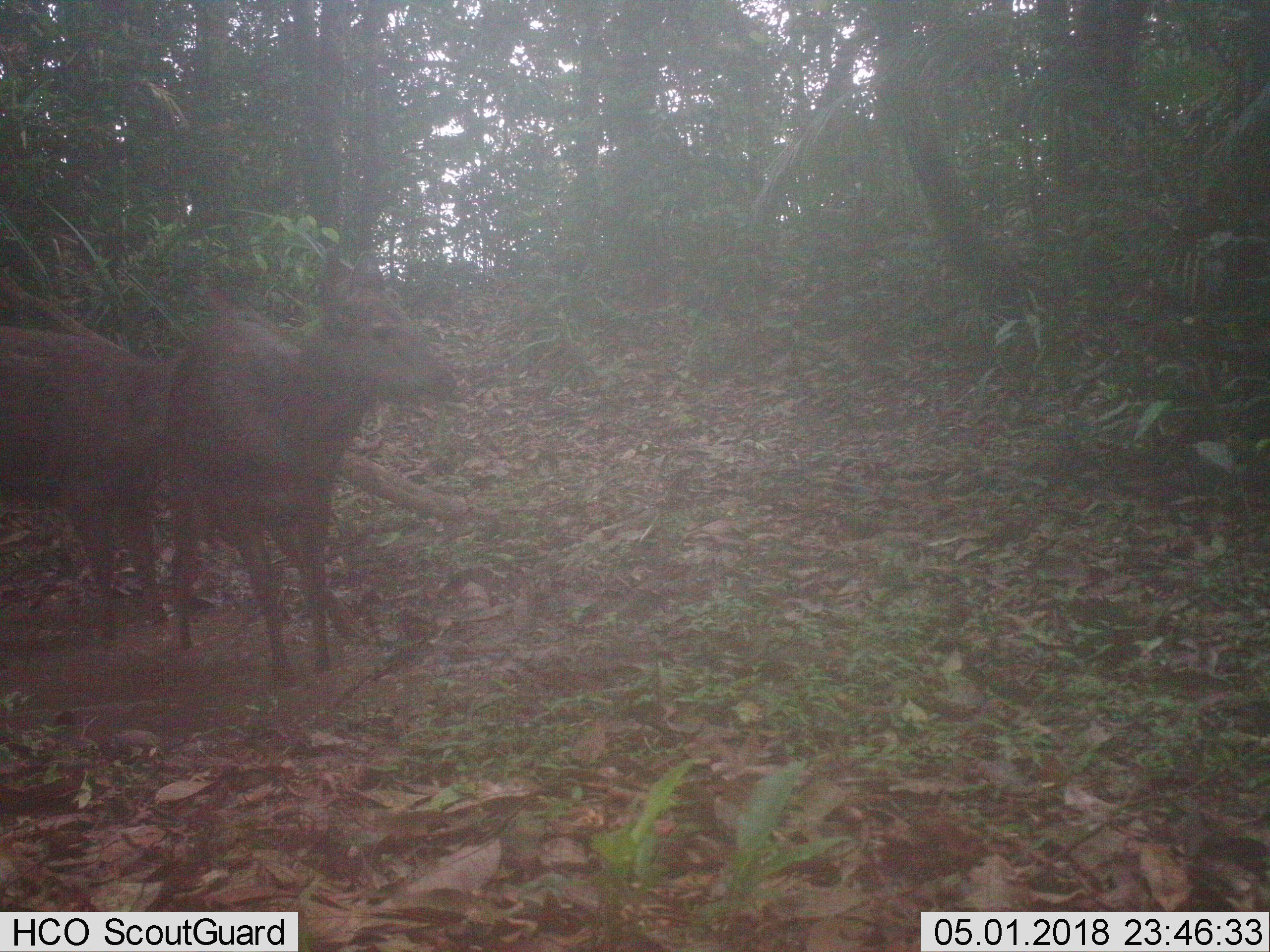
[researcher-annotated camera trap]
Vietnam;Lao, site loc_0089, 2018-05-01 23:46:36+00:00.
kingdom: Animalia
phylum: Chordata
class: Mammalia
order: Artiodactyla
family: Cervidae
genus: Rusa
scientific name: Rusa unicolor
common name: sambar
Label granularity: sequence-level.